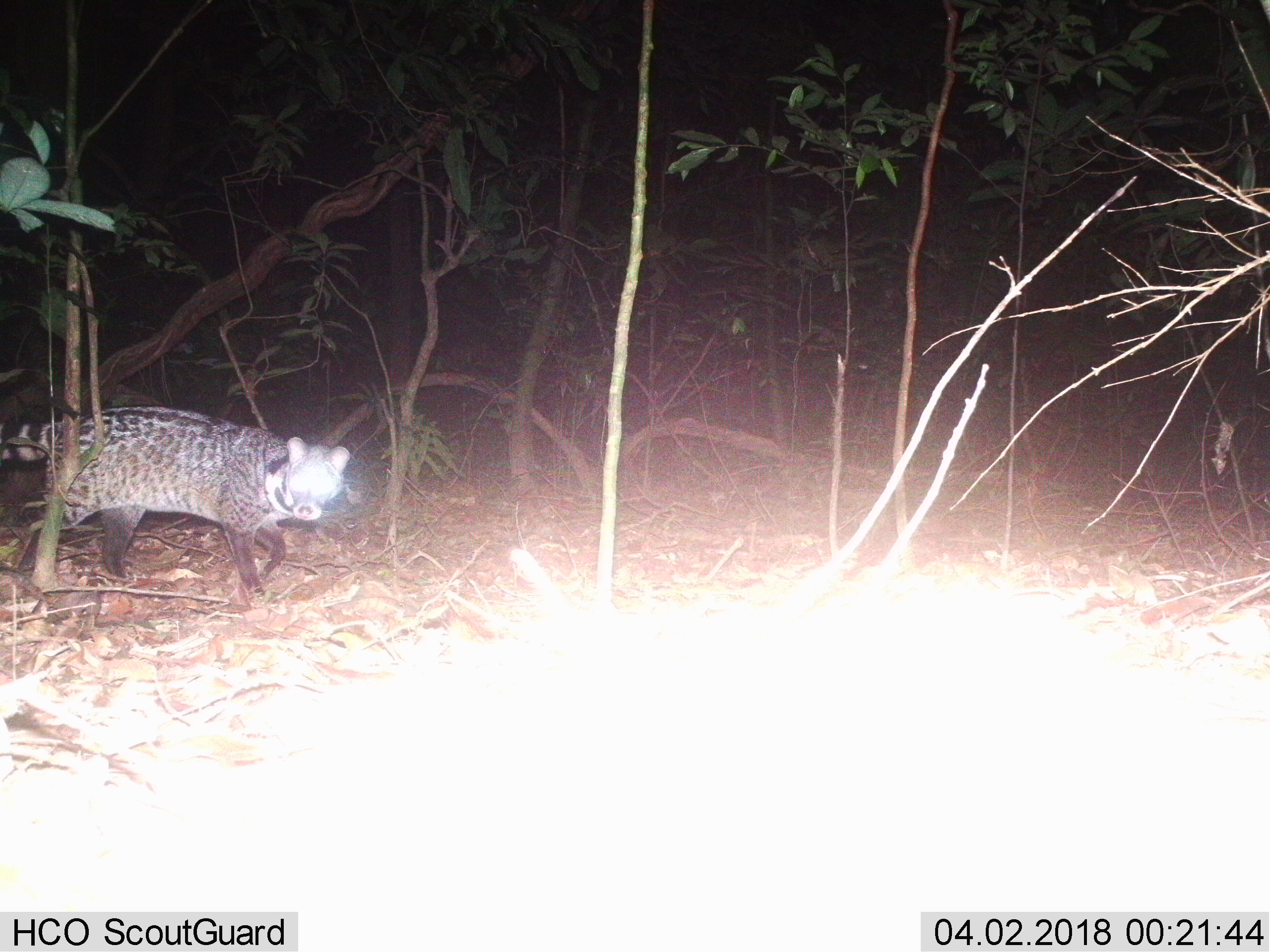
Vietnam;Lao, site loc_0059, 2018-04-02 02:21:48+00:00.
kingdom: Animalia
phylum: Chordata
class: Mammalia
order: Carnivora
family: Viverridae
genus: Viverra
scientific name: Viverra zibetha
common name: large indian civet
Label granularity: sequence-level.